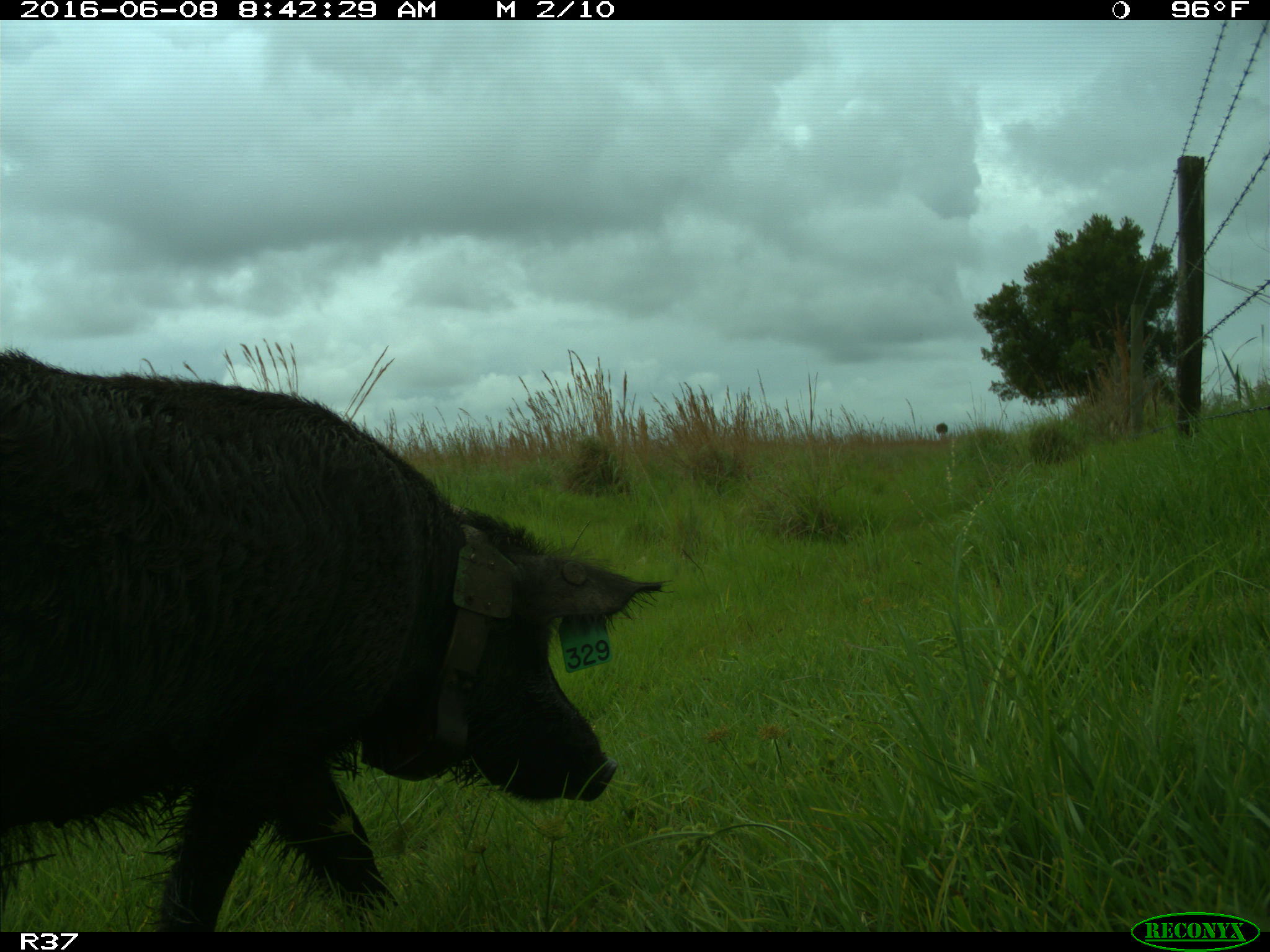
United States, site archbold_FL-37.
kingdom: Animalia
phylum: Chordata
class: Mammalia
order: Artiodactyla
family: Suidae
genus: Sus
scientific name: Sus scrofa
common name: wild boar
Sus scrofa (wild boar).